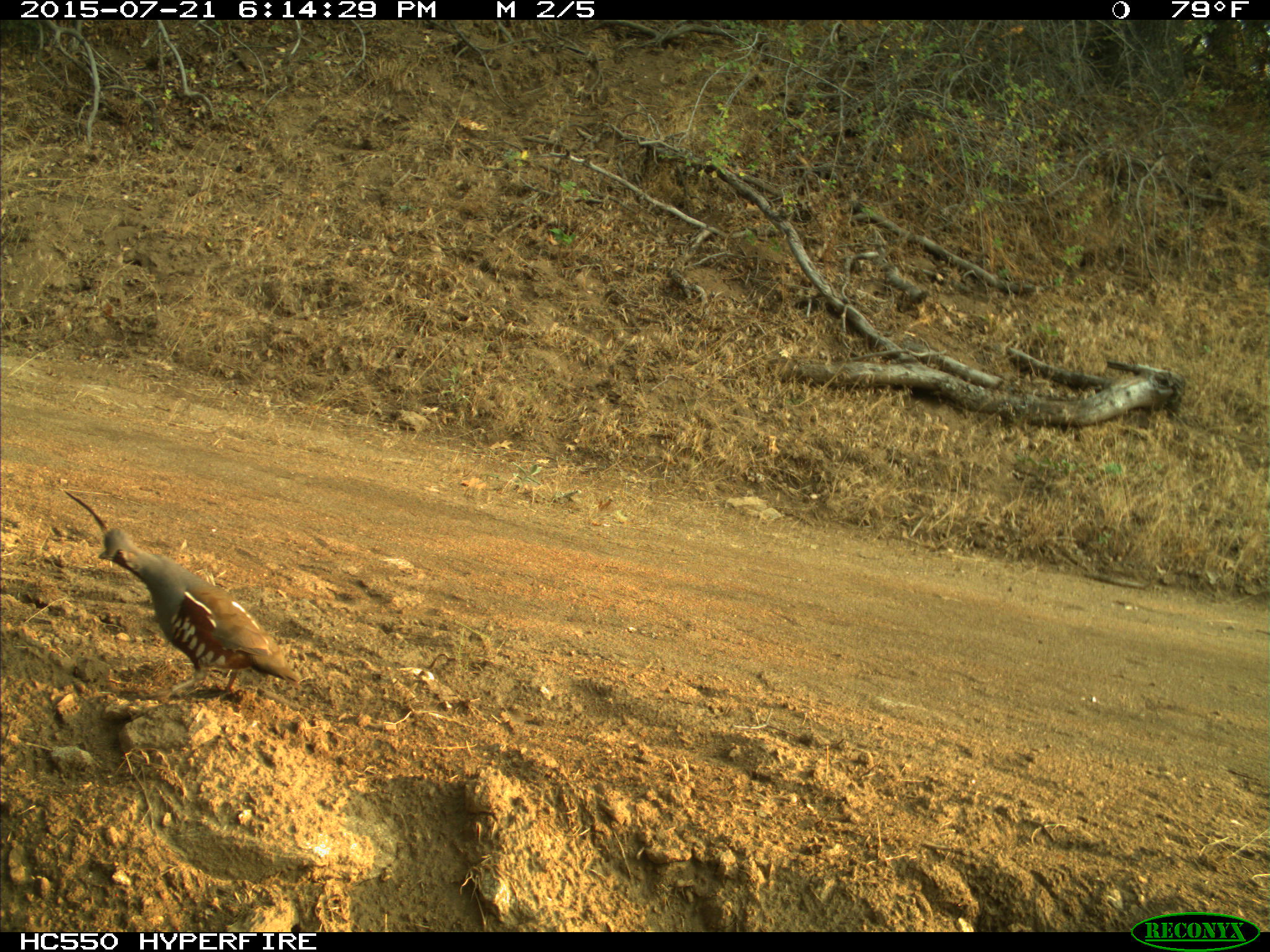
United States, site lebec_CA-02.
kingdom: Animalia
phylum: Chordata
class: Aves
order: Galliformes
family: Odontophoridae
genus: Callipepla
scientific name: Callipepla californica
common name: california quail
Callipepla californica (california quail).